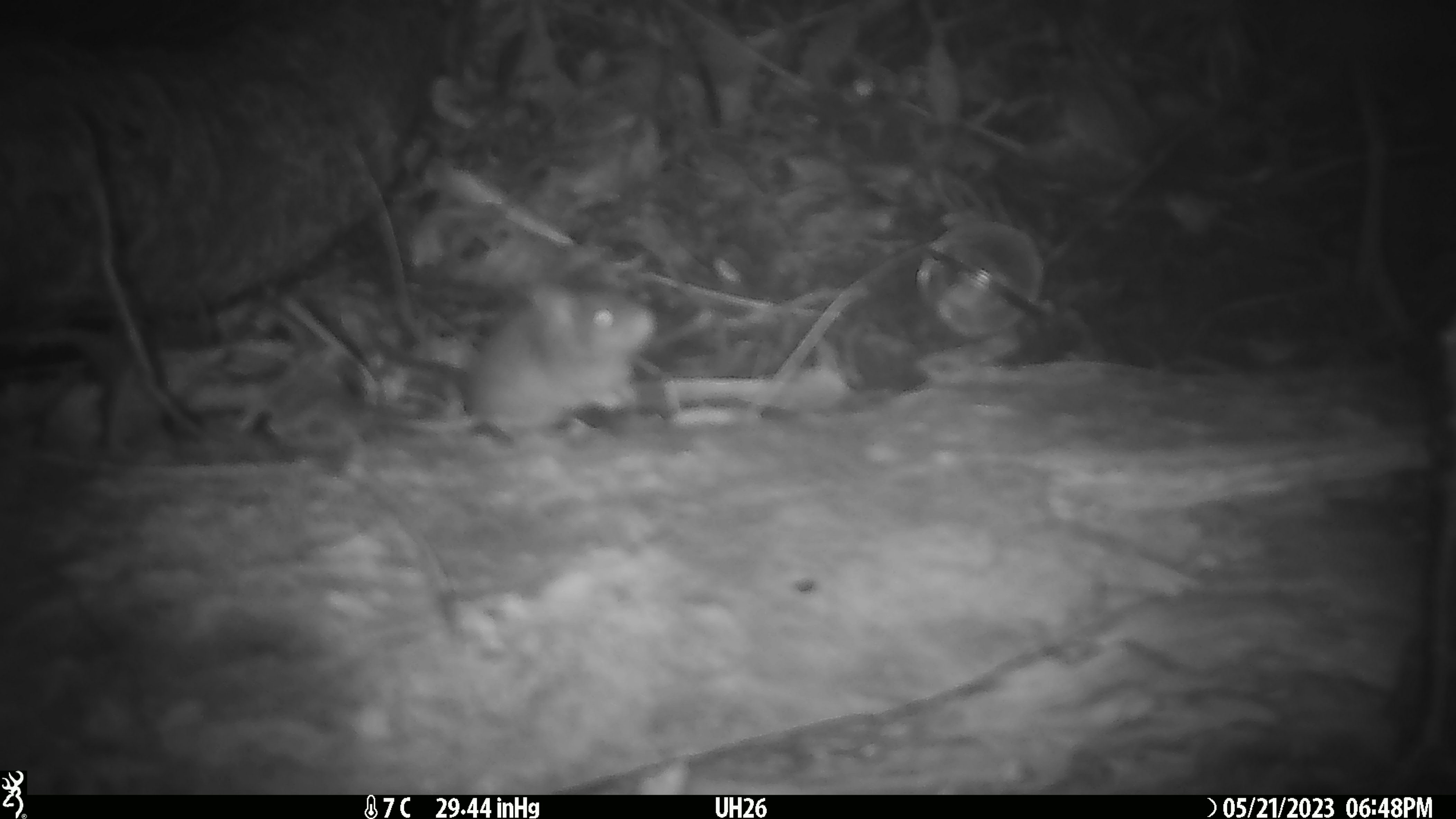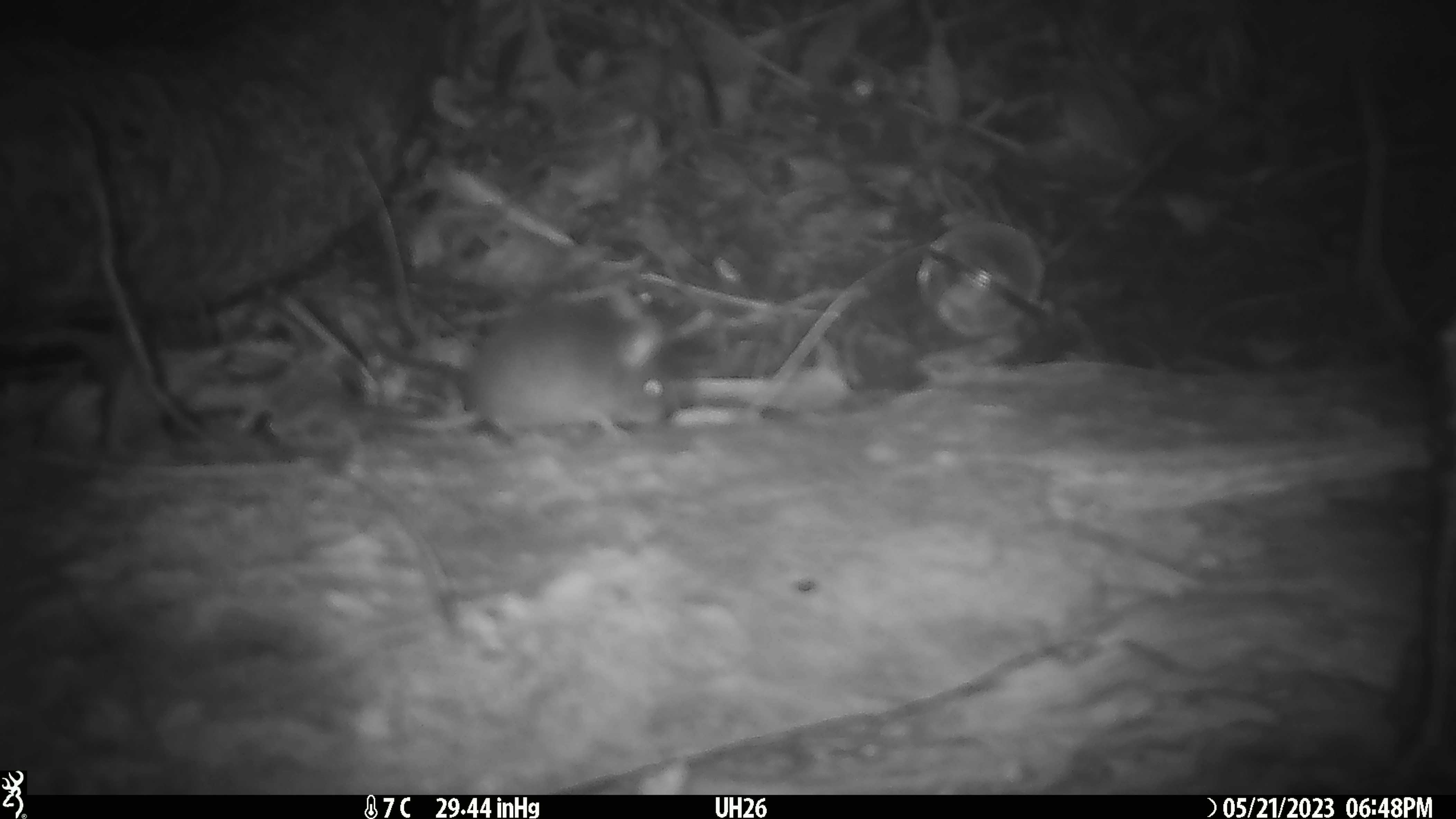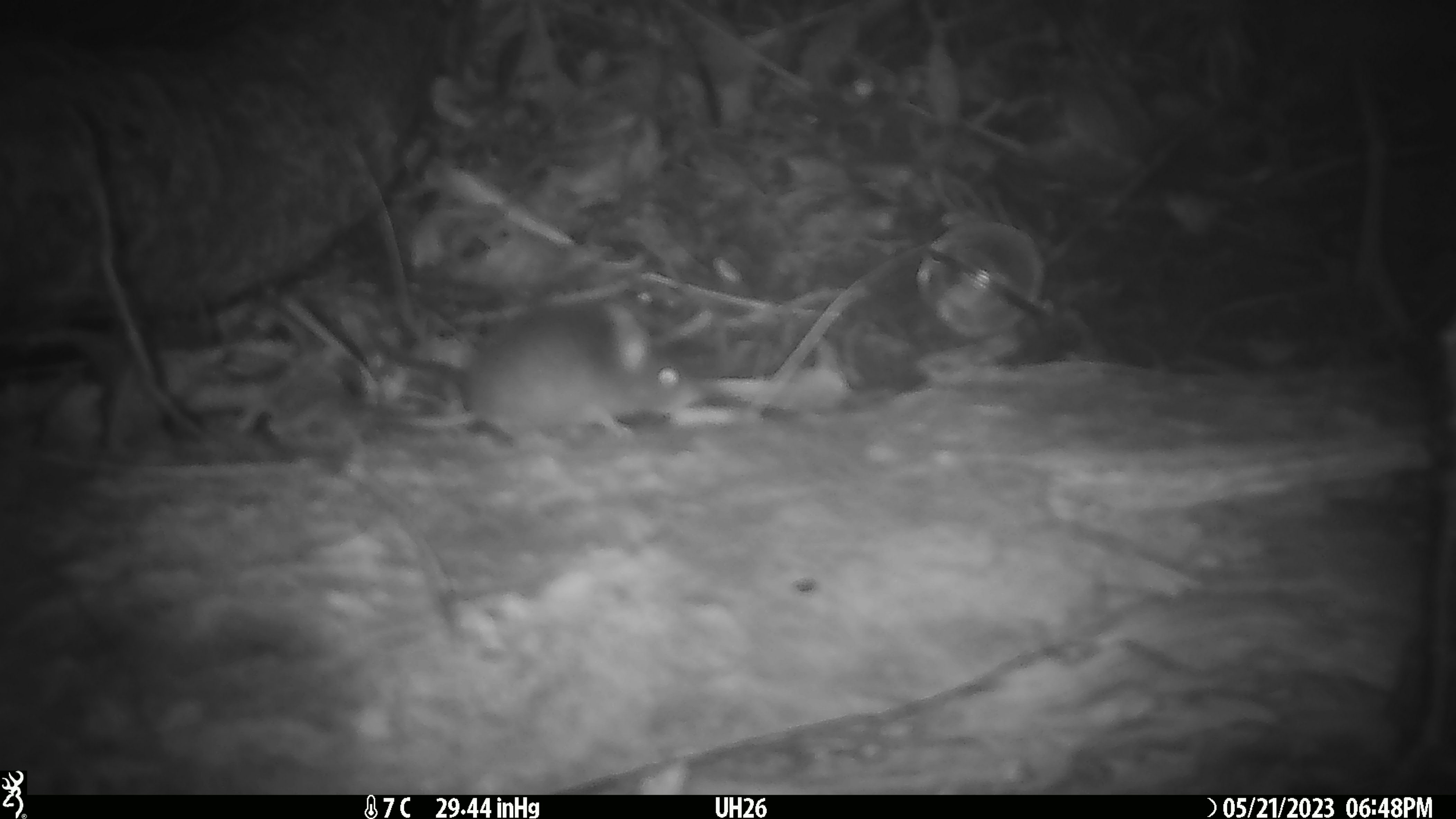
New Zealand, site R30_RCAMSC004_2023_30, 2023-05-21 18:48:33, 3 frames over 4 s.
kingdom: Animalia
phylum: Chordata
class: Mammalia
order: Rodentia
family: Muridae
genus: Mus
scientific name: Mus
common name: mouse